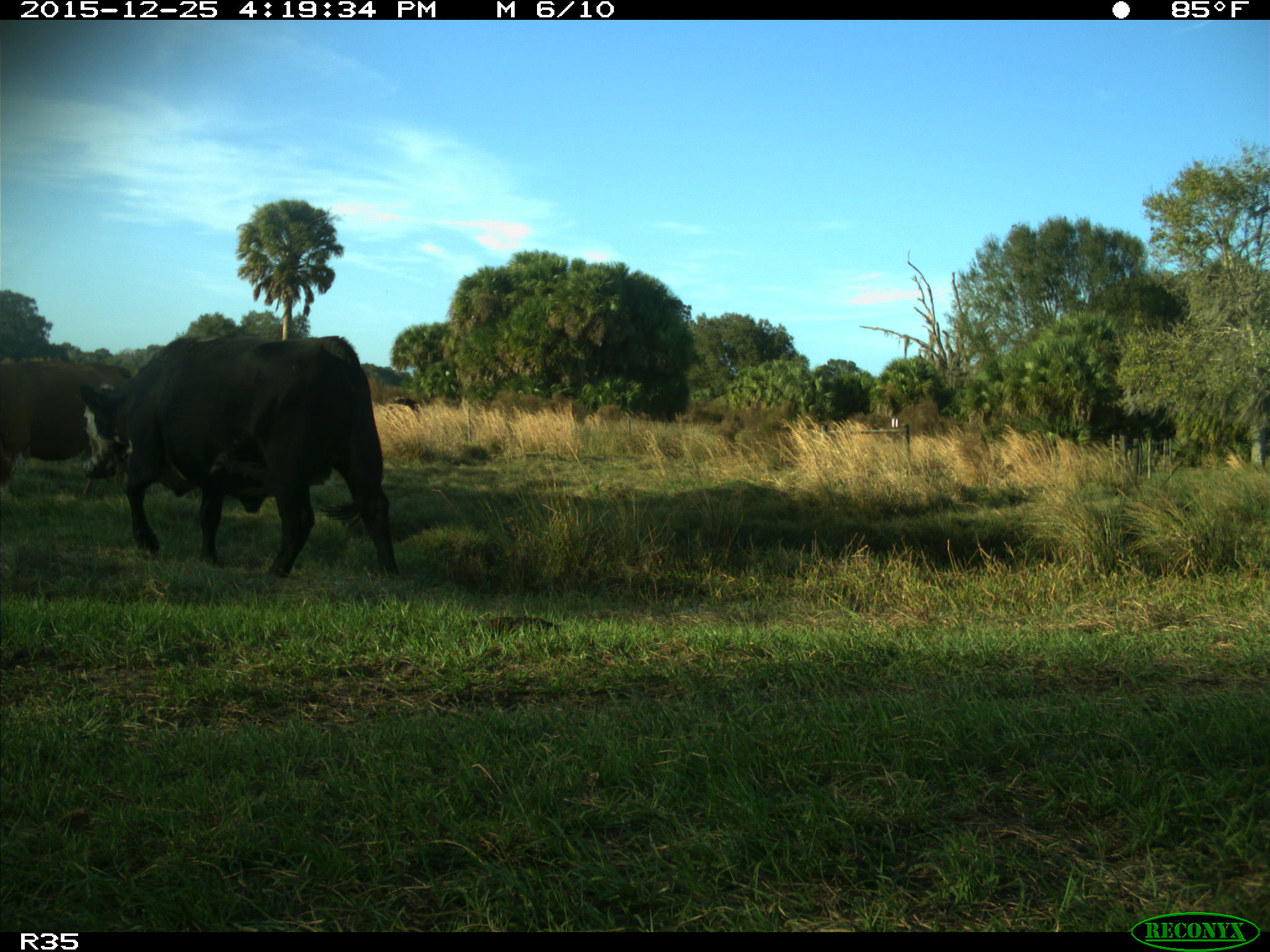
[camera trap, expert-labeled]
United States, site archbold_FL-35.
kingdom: Animalia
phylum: Chordata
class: Mammalia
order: Artiodactyla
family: Bovidae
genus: Bos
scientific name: Bos taurus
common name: domestic cow